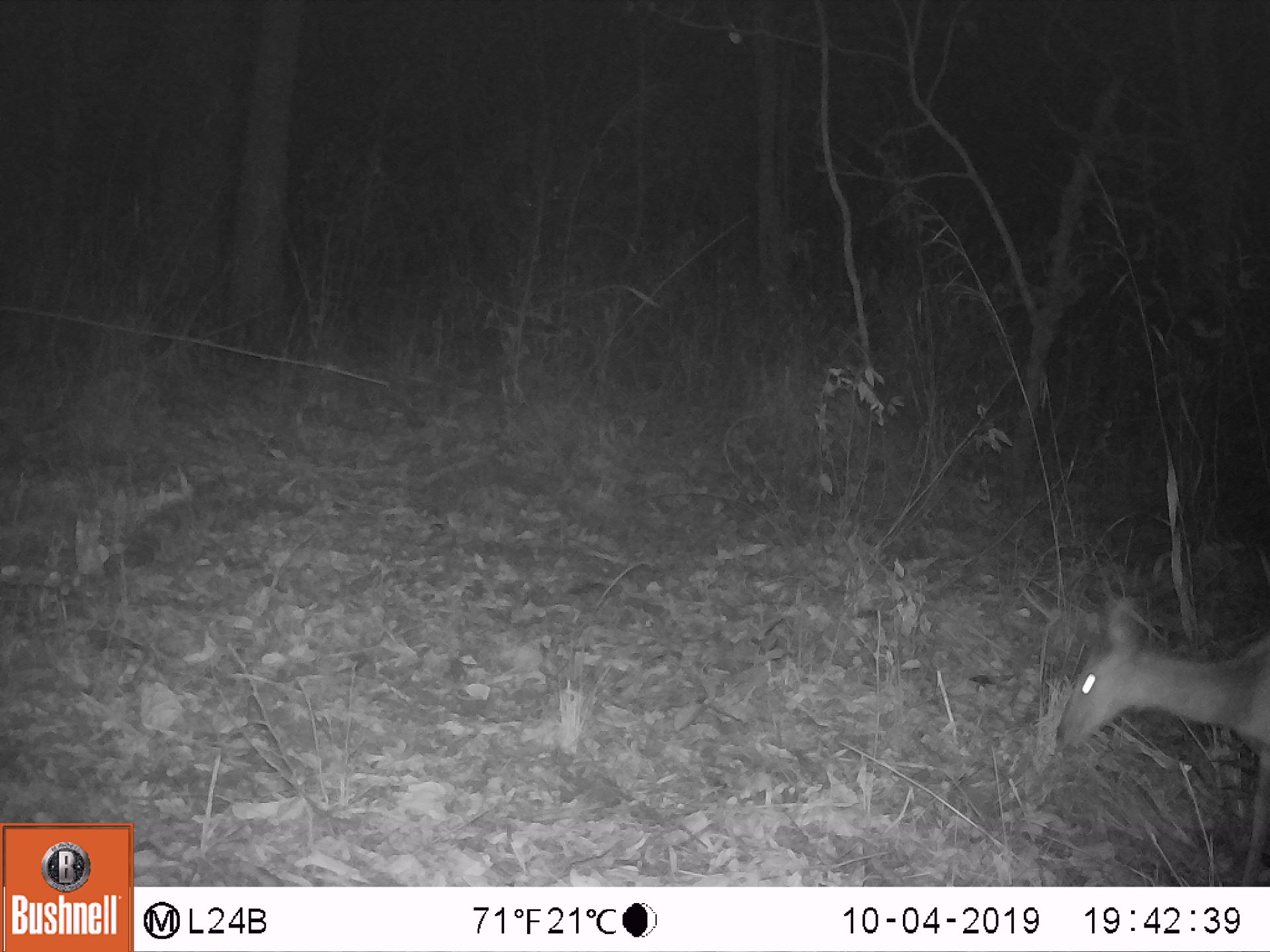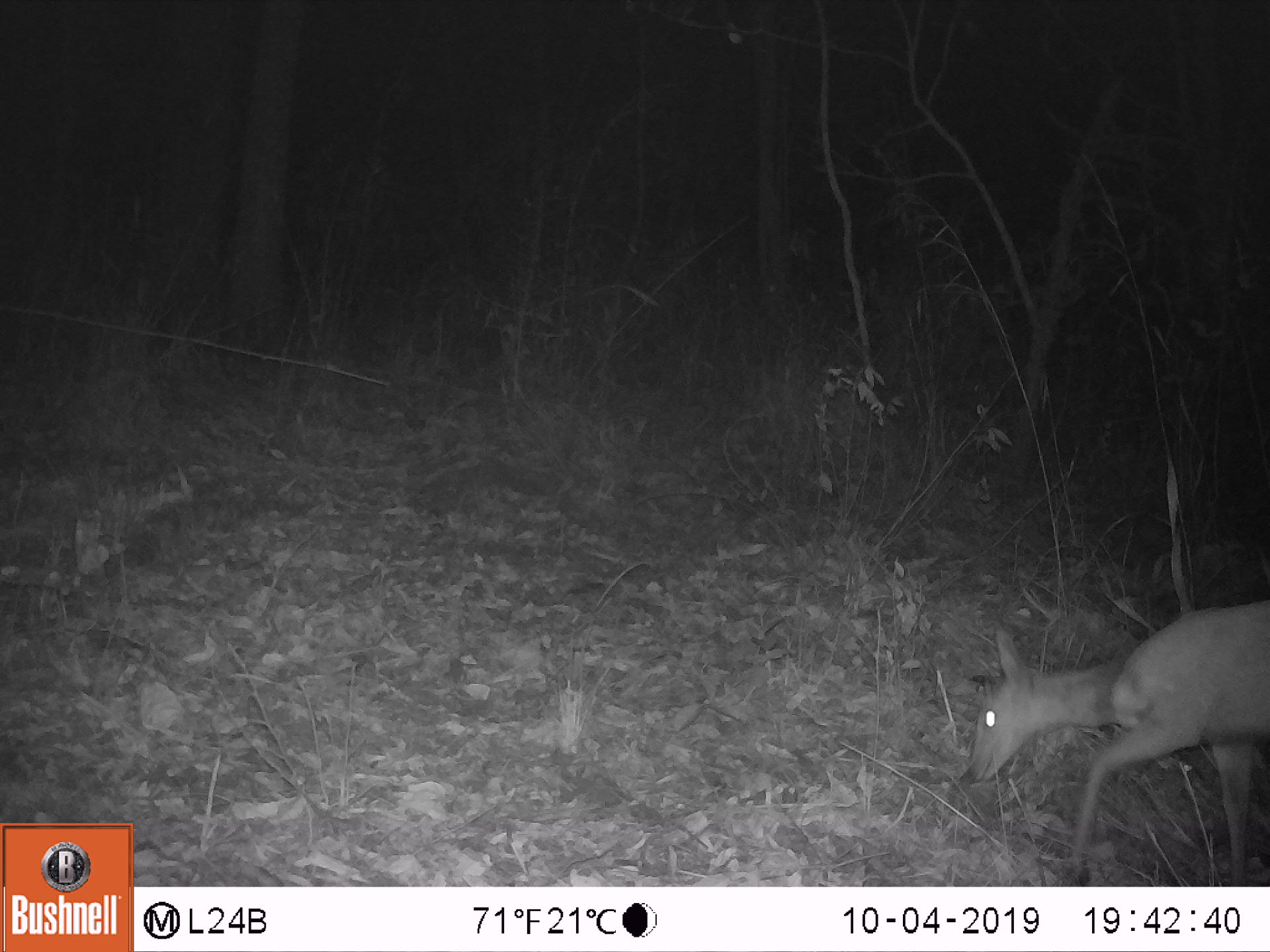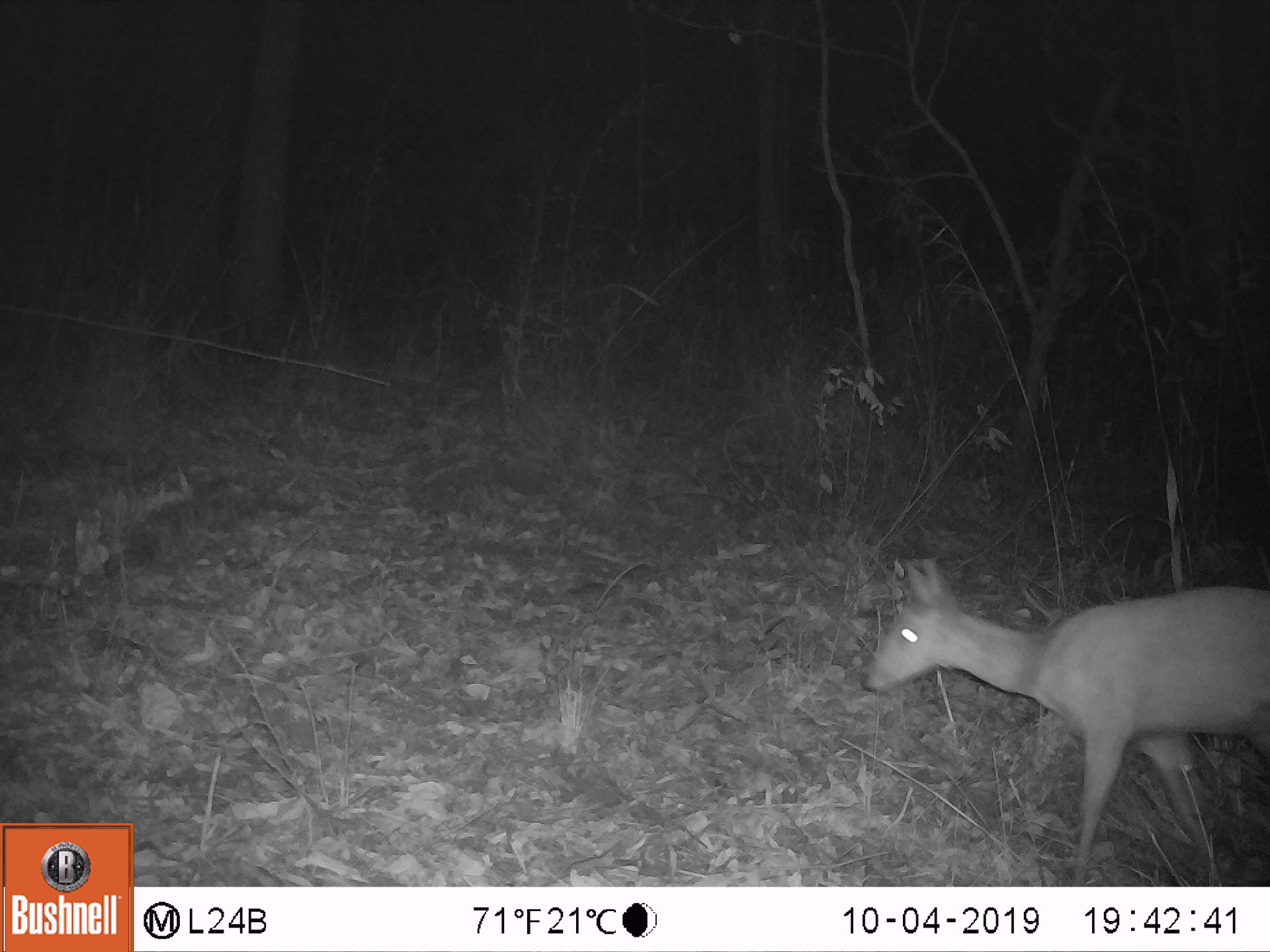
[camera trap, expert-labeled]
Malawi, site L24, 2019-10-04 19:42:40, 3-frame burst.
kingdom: Animalia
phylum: Chordata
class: Mammalia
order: Artiodactyla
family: Bovidae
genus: Tragelaphus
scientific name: Tragelaphus sylvaticus sylvaticus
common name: cape bushbuck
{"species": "cape bushbuck (Tragelaphus sylvaticus sylvaticus)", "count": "1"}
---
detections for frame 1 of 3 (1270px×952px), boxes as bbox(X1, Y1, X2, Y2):
cape bushbuck: bbox(1056, 587, 1264, 761)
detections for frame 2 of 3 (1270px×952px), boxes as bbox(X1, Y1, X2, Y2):
cape bushbuck: bbox(959, 603, 1259, 877)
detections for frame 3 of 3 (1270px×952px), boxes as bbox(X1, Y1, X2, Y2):
cape bushbuck: bbox(854, 554, 1260, 876)